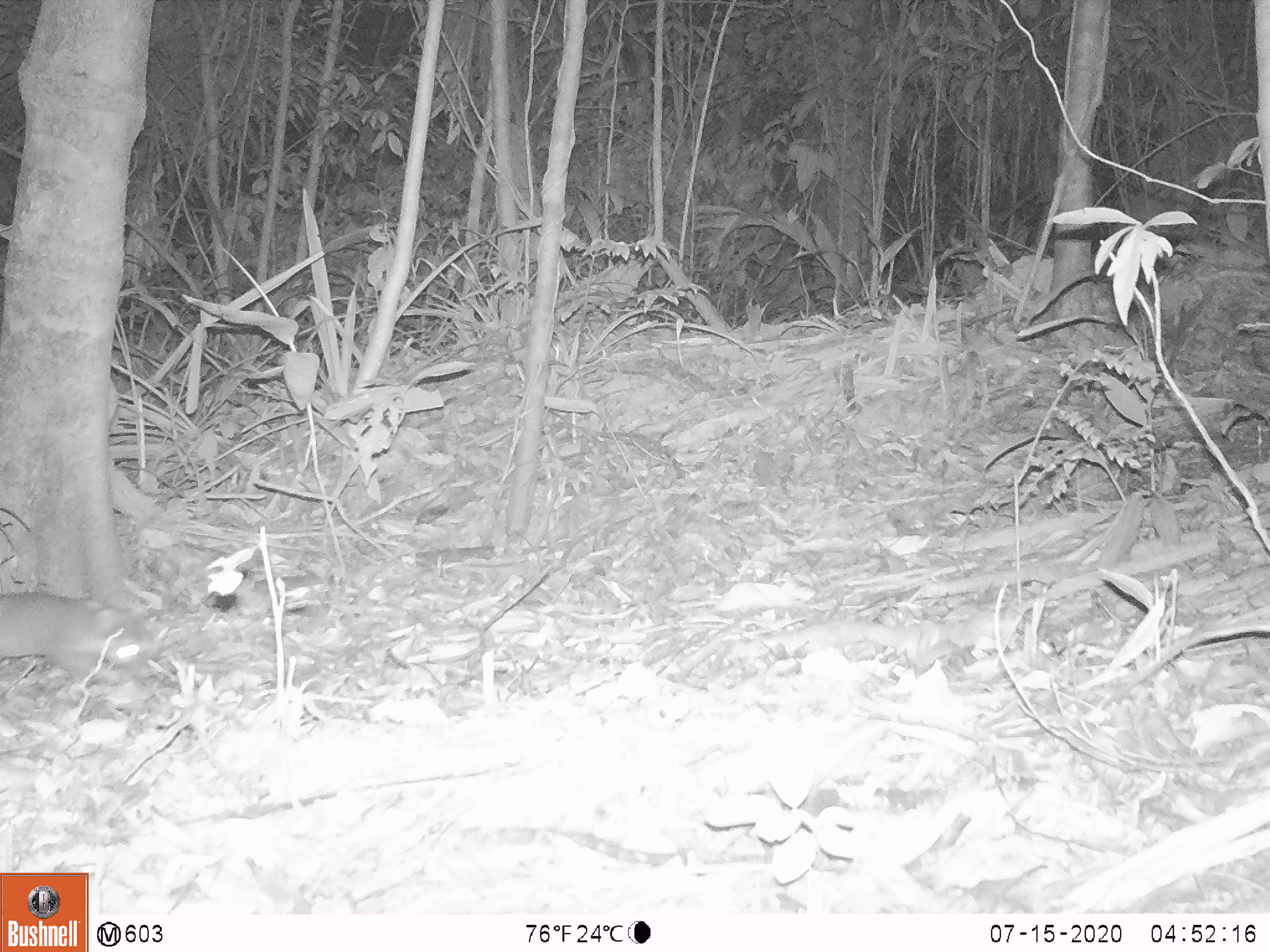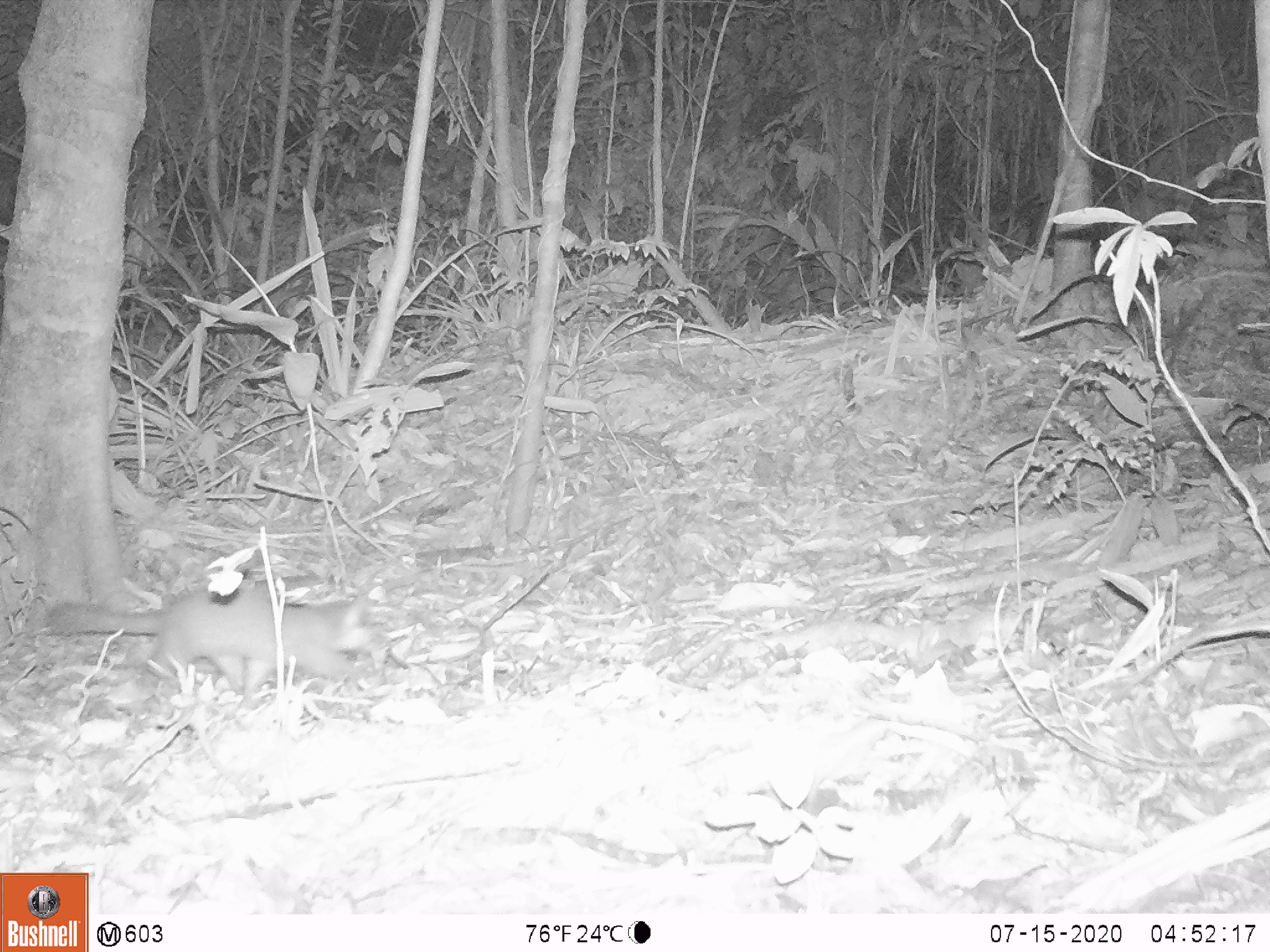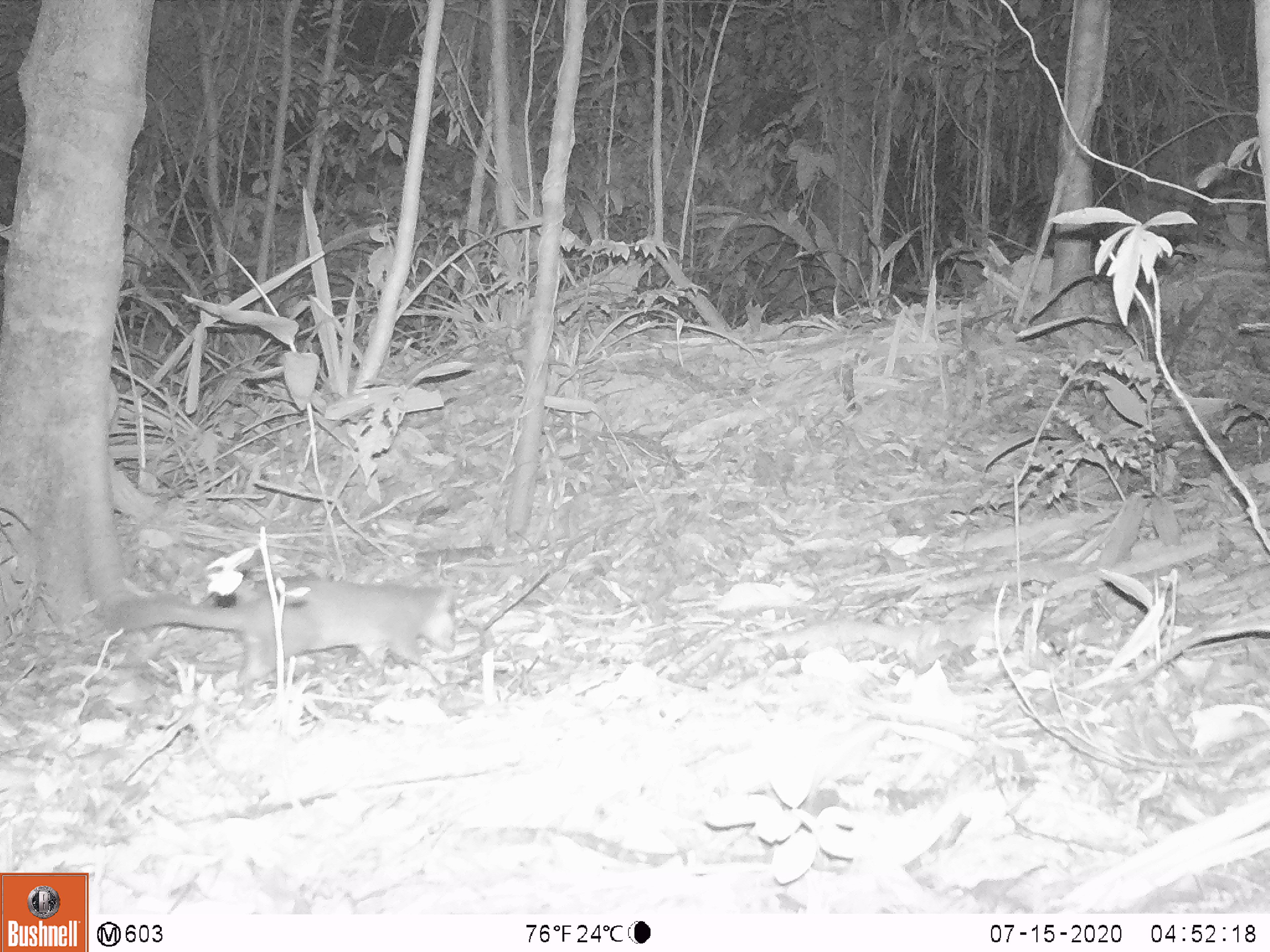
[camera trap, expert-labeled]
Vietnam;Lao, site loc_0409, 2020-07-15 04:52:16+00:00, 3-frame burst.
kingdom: Animalia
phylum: Chordata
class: Mammalia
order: Carnivora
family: Mustelidae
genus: Melogale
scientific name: Melogale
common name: ferret badger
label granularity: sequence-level